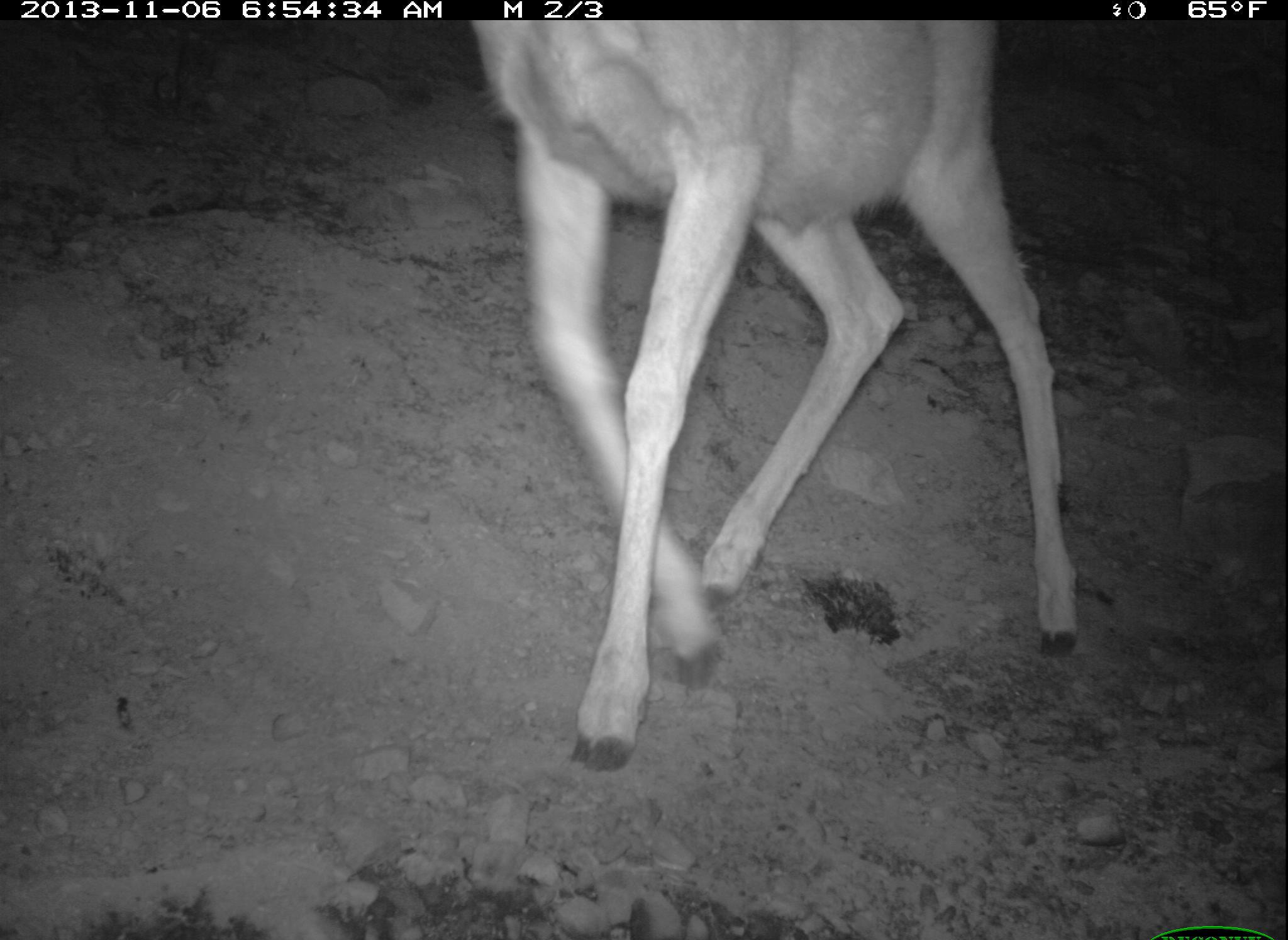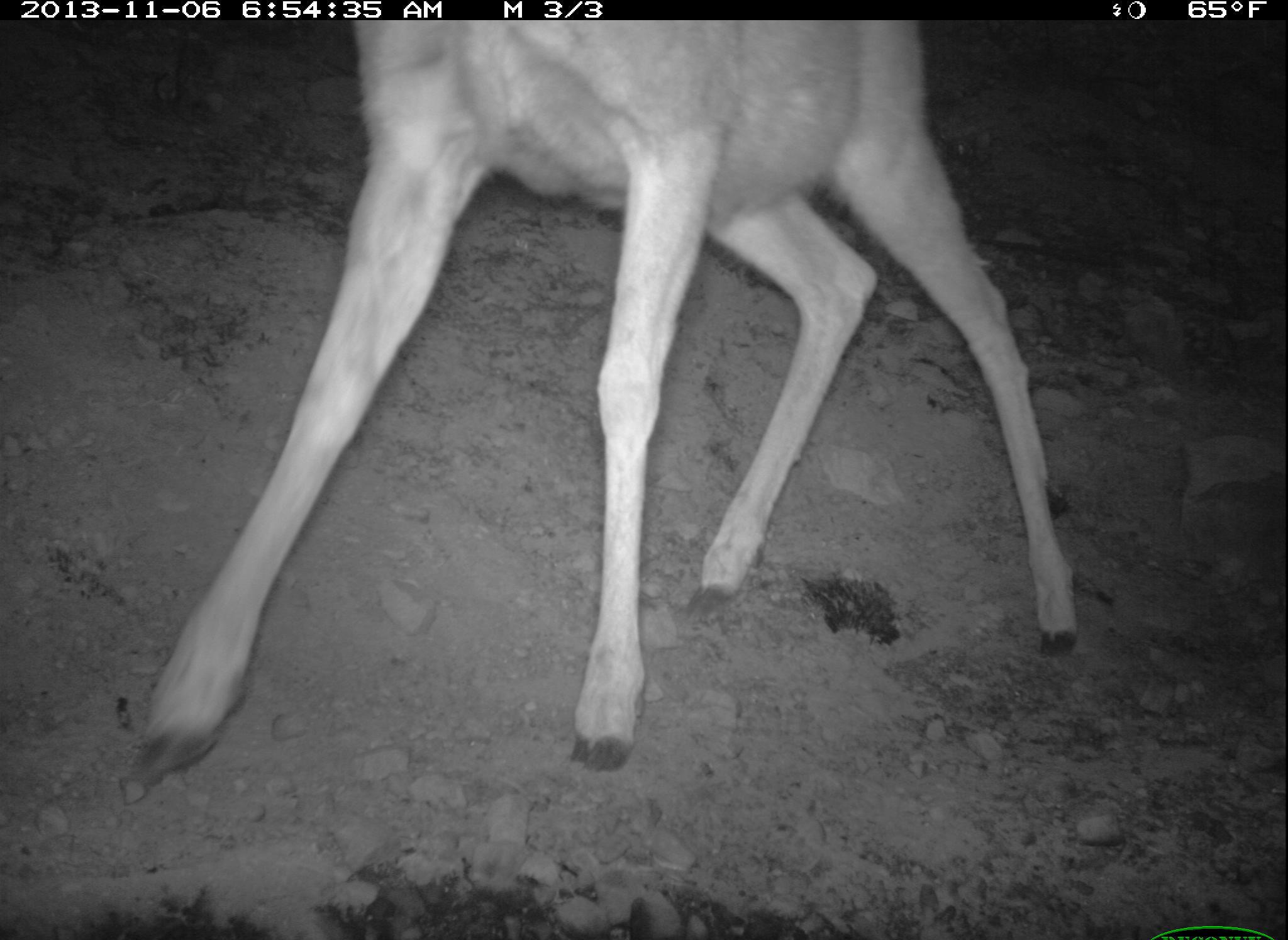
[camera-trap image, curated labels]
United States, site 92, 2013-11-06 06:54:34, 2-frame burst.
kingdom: Animalia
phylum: Chordata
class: Mammalia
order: Artiodactyla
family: Cervidae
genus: Odocoileus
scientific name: Odocoileus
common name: deer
Deer (Odocoileus).